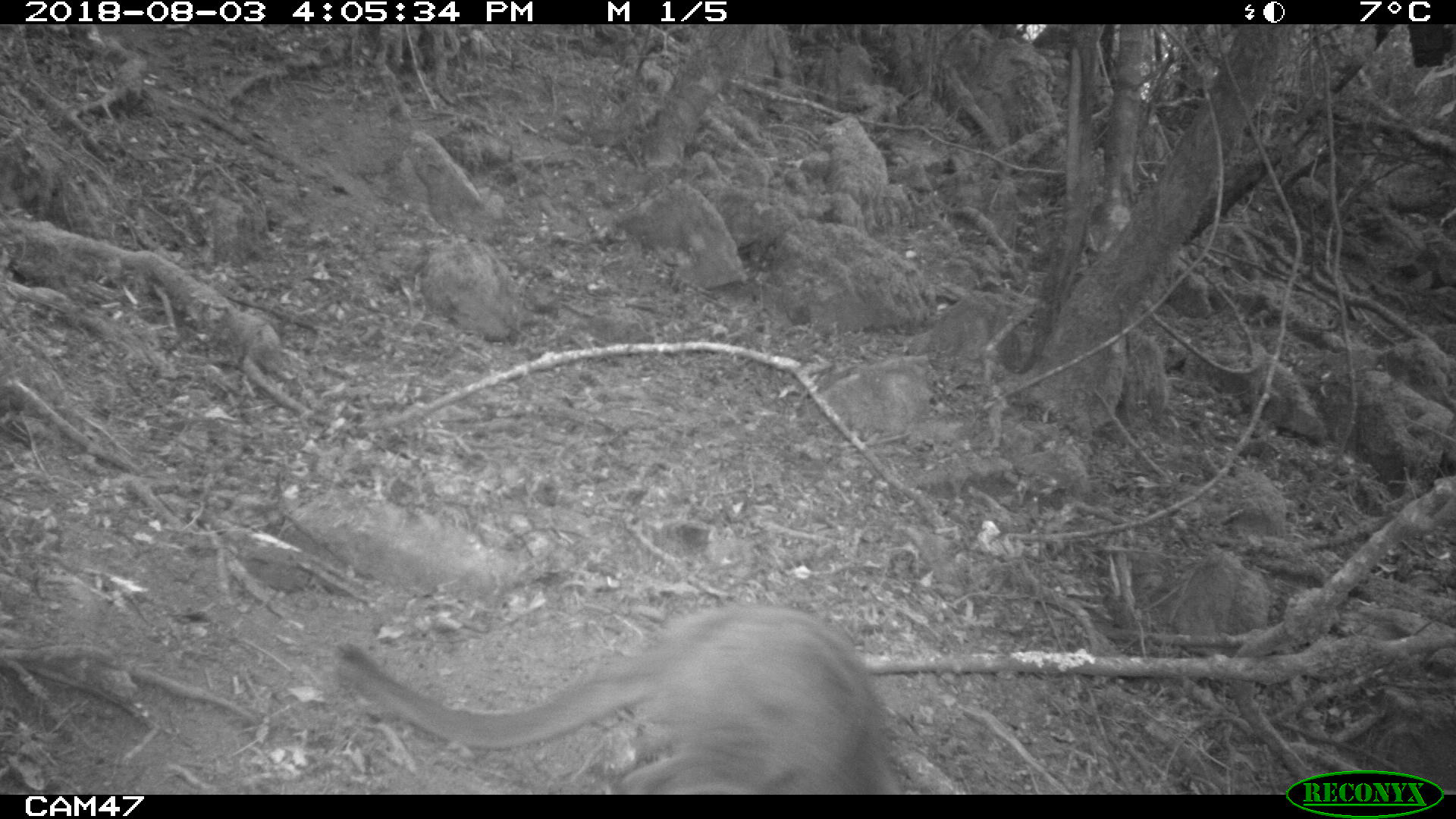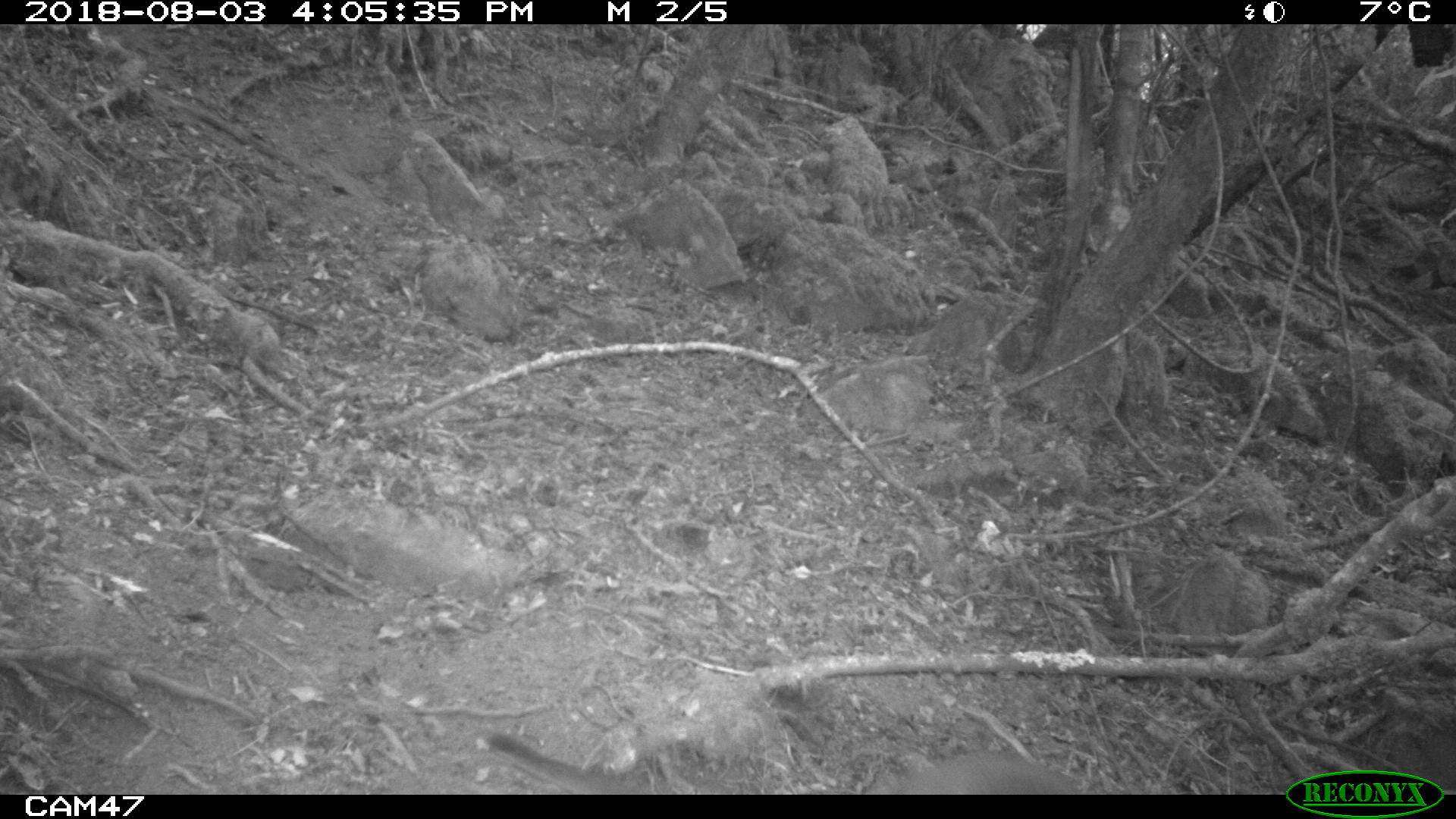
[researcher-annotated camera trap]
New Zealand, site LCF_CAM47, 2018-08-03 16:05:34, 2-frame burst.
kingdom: Animalia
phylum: Chordata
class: Mammalia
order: Diprotodontia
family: Macropodidae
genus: Notamacropus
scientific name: Notamacropus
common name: wallaby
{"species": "wallaby (Notamacropus)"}